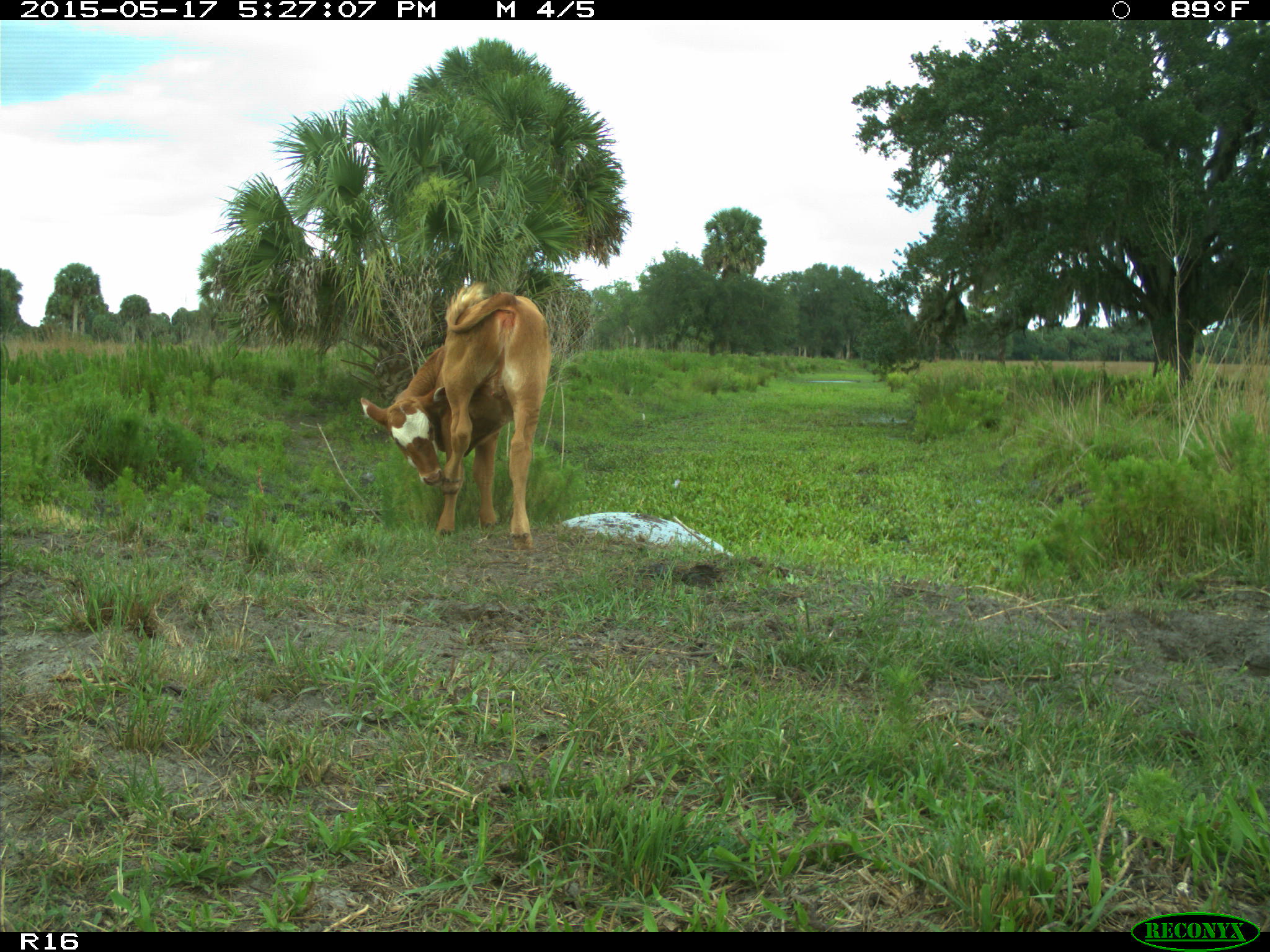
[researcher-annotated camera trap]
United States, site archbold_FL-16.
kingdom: Animalia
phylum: Chordata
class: Mammalia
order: Artiodactyla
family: Bovidae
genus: Bos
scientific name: Bos taurus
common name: domestic cow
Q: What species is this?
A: Bos taurus (domestic cow).